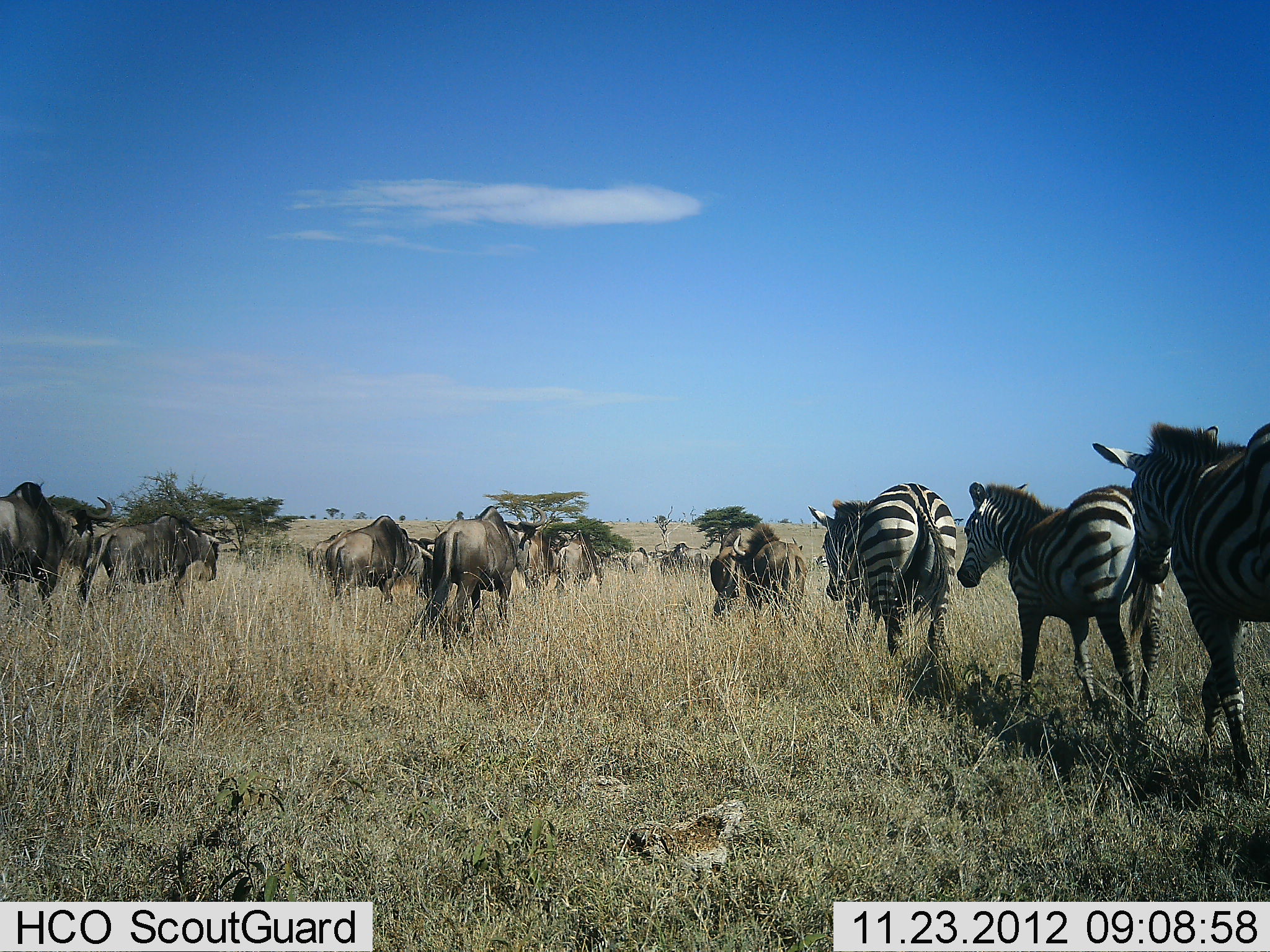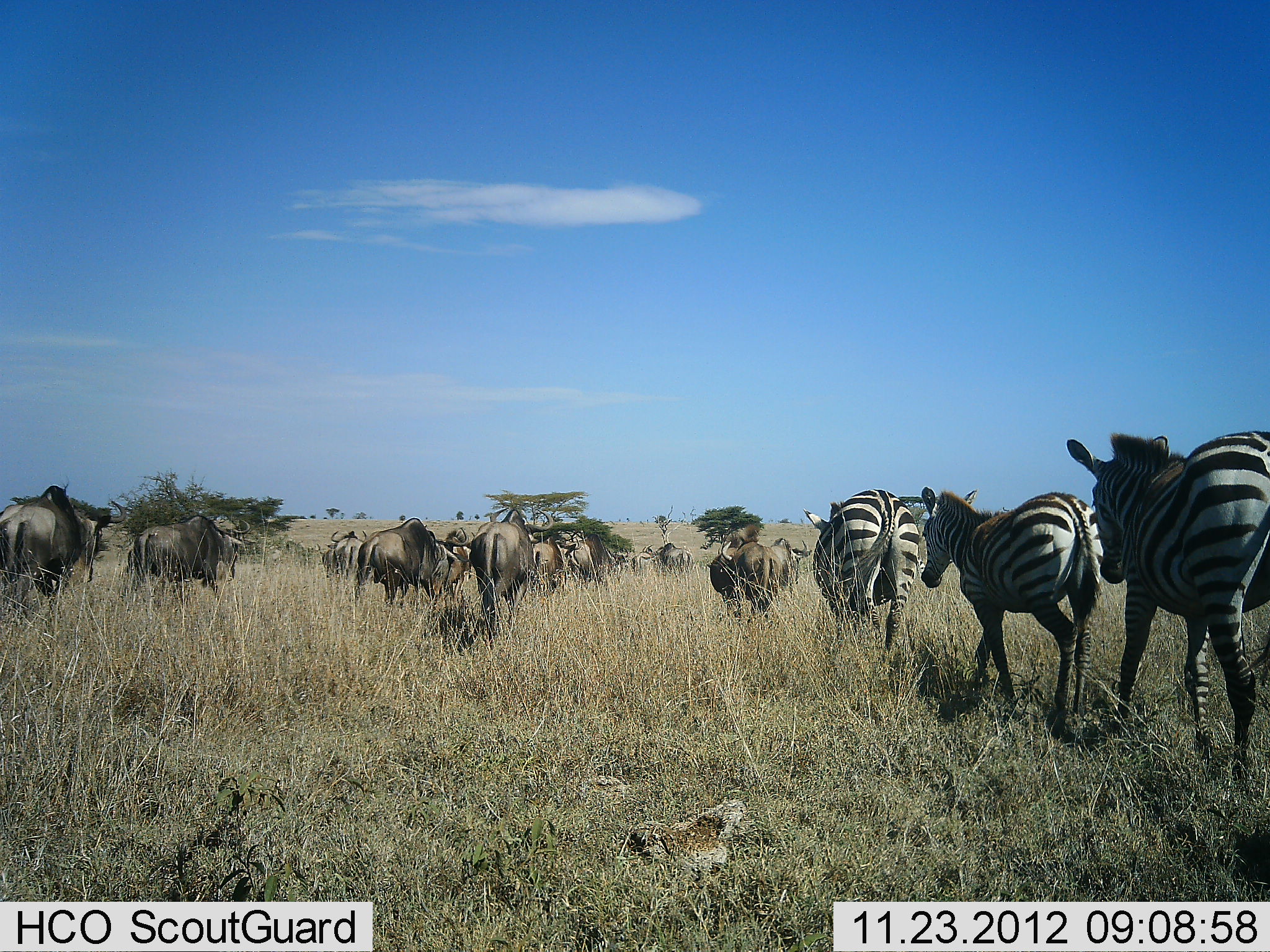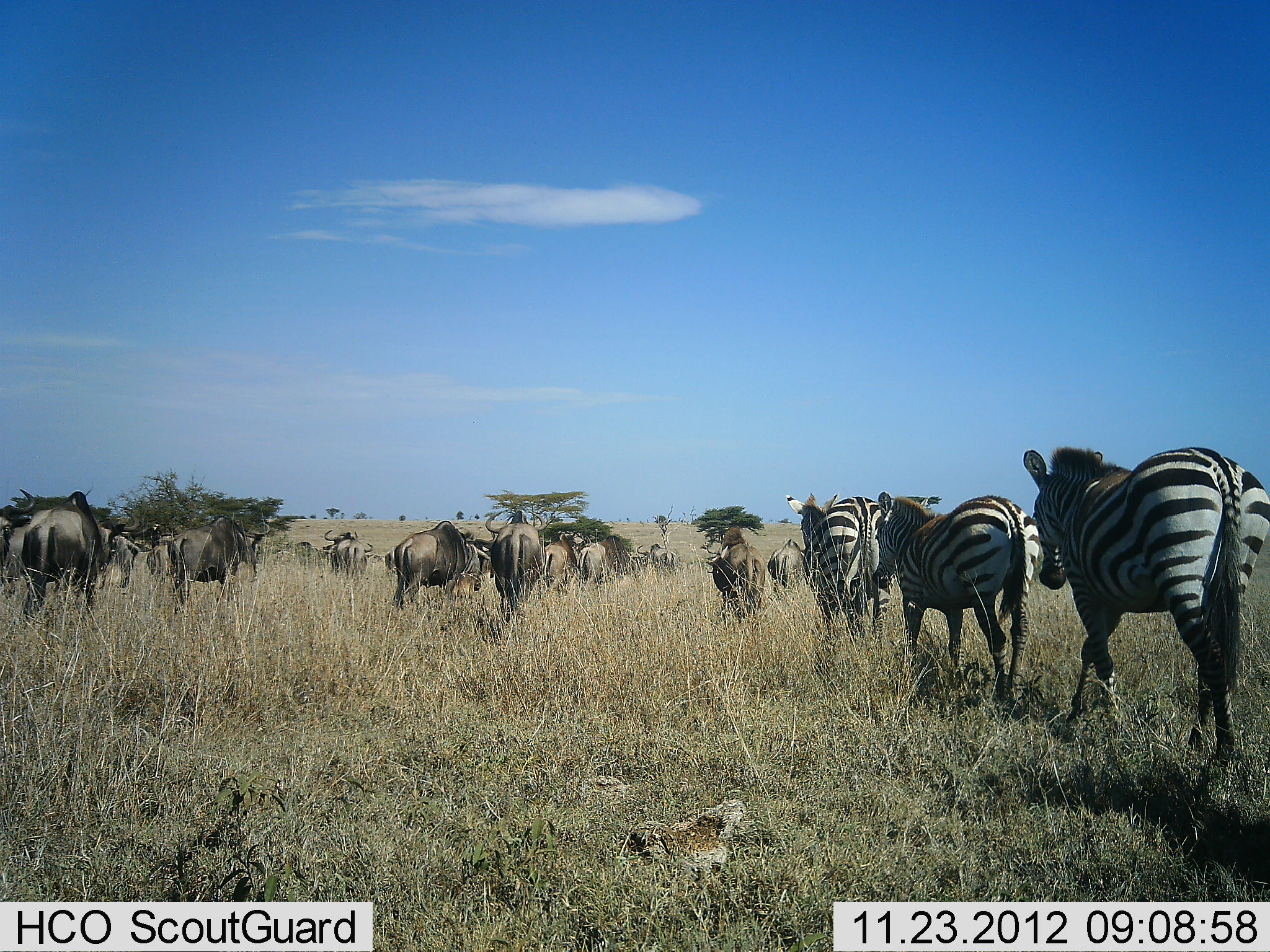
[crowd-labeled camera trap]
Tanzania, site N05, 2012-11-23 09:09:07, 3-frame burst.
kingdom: Animalia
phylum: Chordata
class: Mammalia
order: Artiodactyla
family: Bovidae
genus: Connochaetes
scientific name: Connochaetes taurinus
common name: blue wildebeest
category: wildebeest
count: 11-50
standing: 0%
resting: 0%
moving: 100%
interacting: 0%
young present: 0%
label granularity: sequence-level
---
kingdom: Animalia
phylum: Chordata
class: Mammalia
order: Perissodactyla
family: Equidae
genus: Equus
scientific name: Equus quagga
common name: plains zebra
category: zebra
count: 3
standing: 0%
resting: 9%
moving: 91%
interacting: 0%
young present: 0%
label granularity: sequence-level